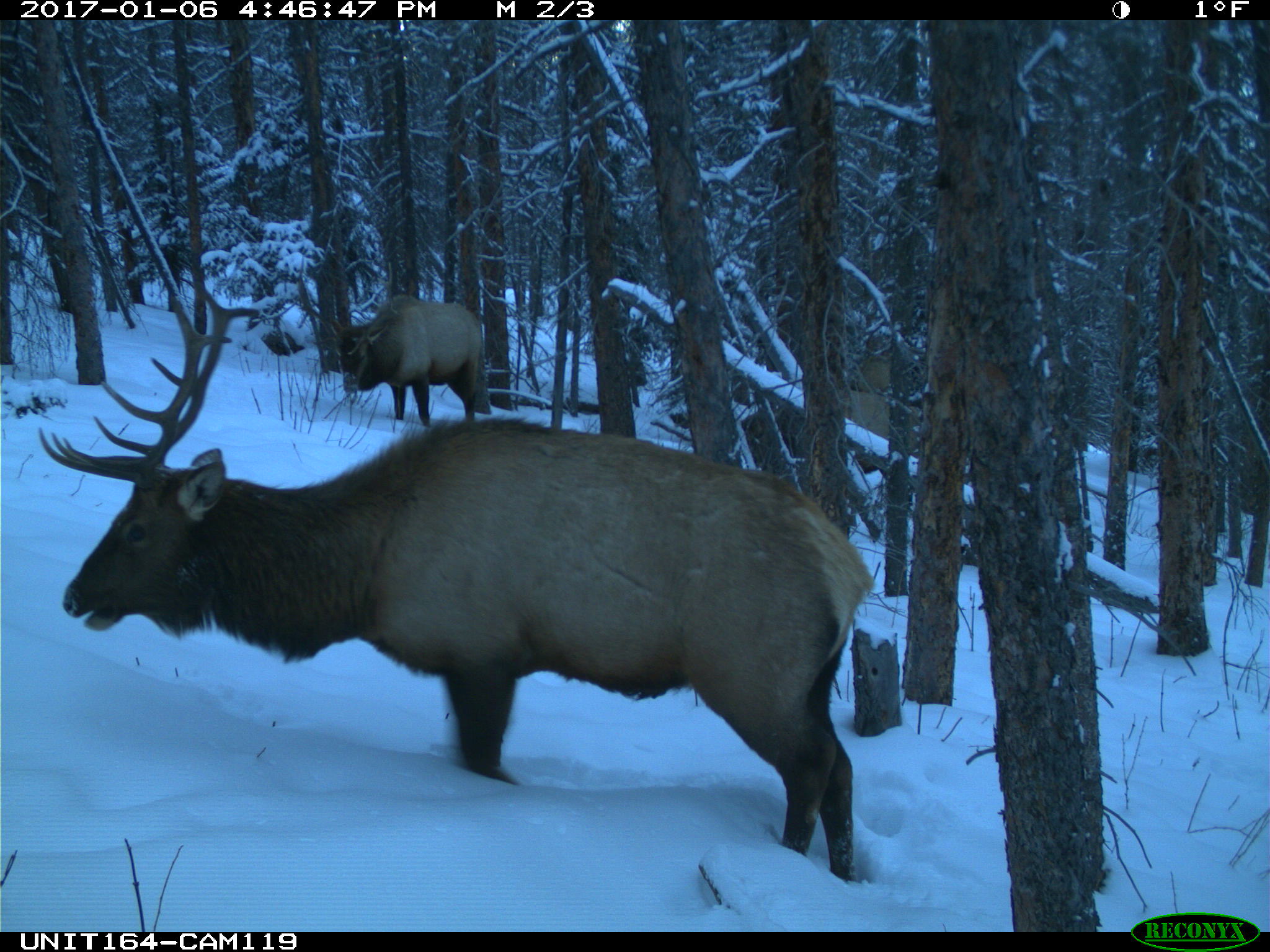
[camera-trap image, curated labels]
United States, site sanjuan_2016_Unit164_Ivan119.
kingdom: Animalia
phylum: Chordata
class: Mammalia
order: Artiodactyla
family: Cervidae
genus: Cervus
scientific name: Cervus elaphus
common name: red deer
Cervus elaphus (red deer).